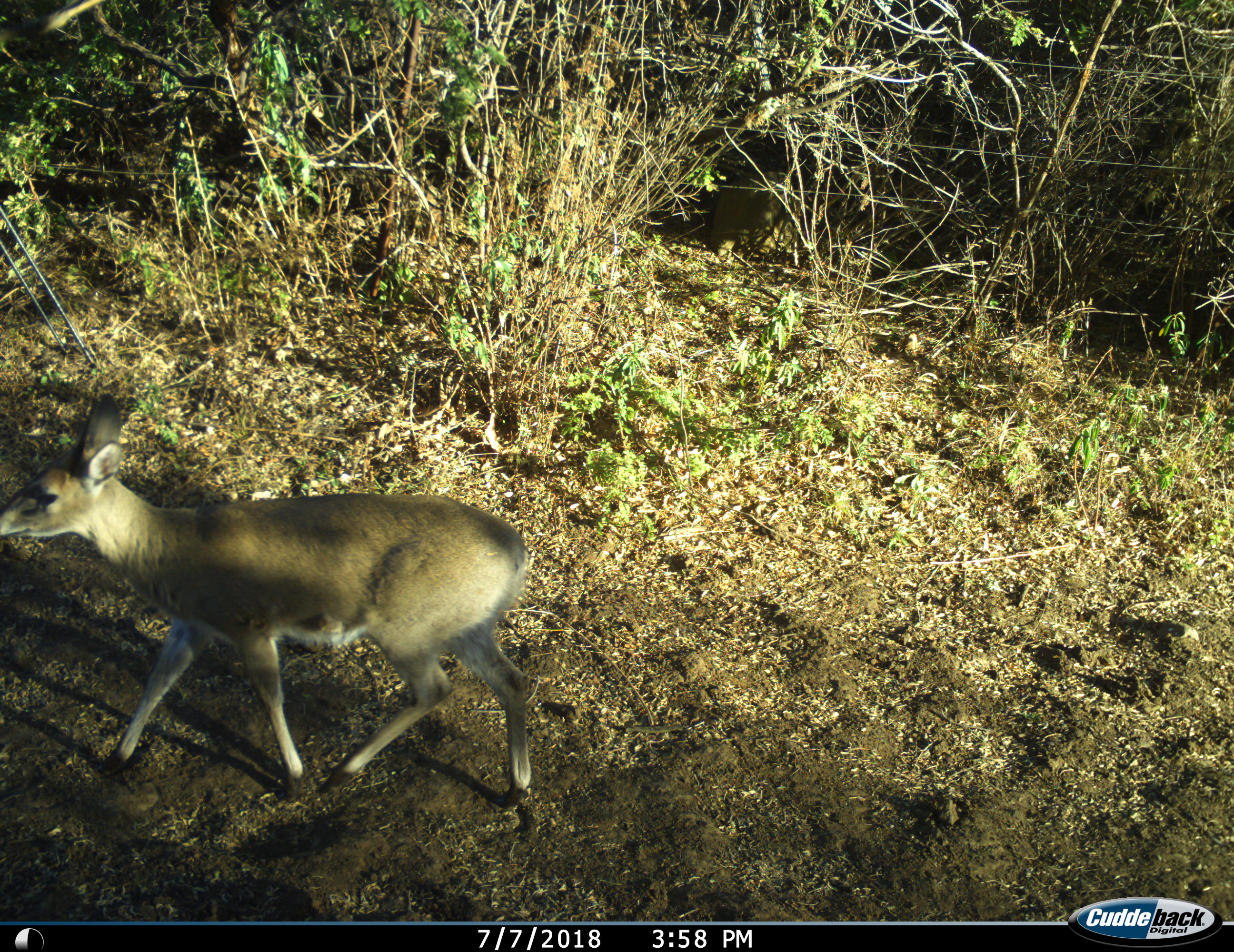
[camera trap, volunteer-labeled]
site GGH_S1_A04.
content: unidentified animal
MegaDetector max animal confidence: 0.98